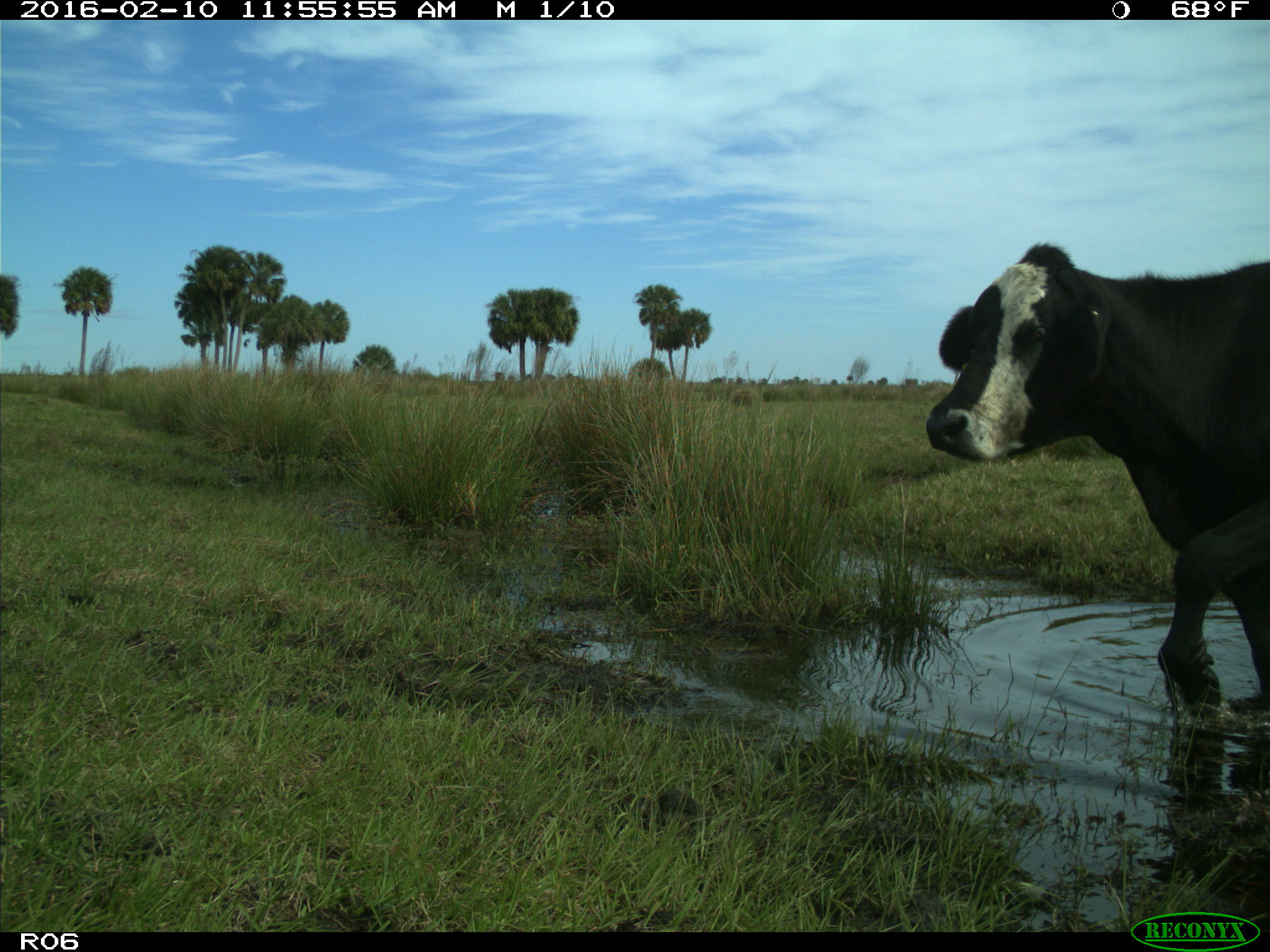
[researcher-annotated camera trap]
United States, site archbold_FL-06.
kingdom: Animalia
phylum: Chordata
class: Mammalia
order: Artiodactyla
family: Bovidae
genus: Bos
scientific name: Bos taurus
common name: domestic cow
Bos taurus (domestic cow).